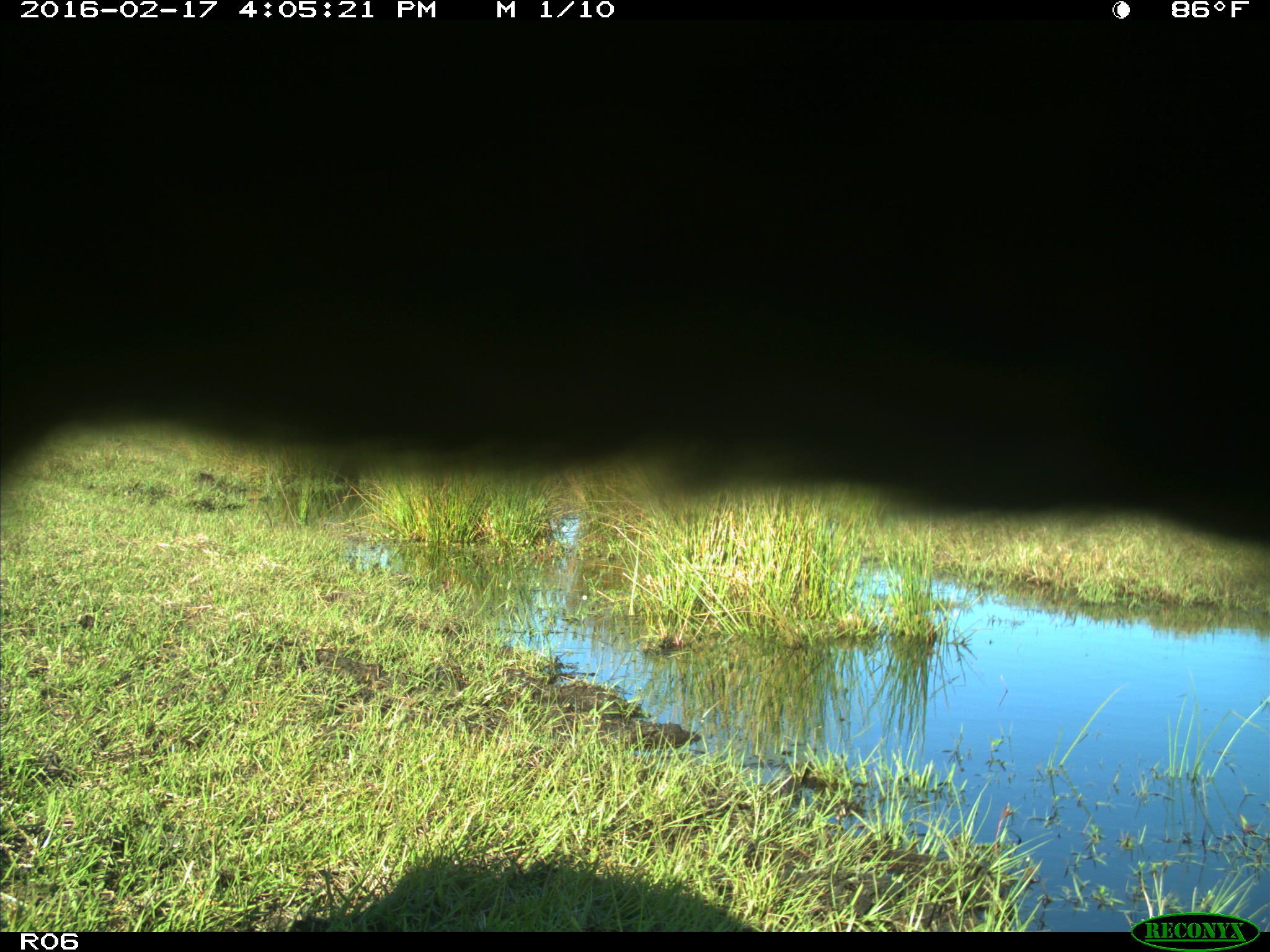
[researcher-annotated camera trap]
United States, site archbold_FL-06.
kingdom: Animalia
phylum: Chordata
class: Mammalia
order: Artiodactyla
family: Bovidae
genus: Bos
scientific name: Bos taurus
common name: domestic cow